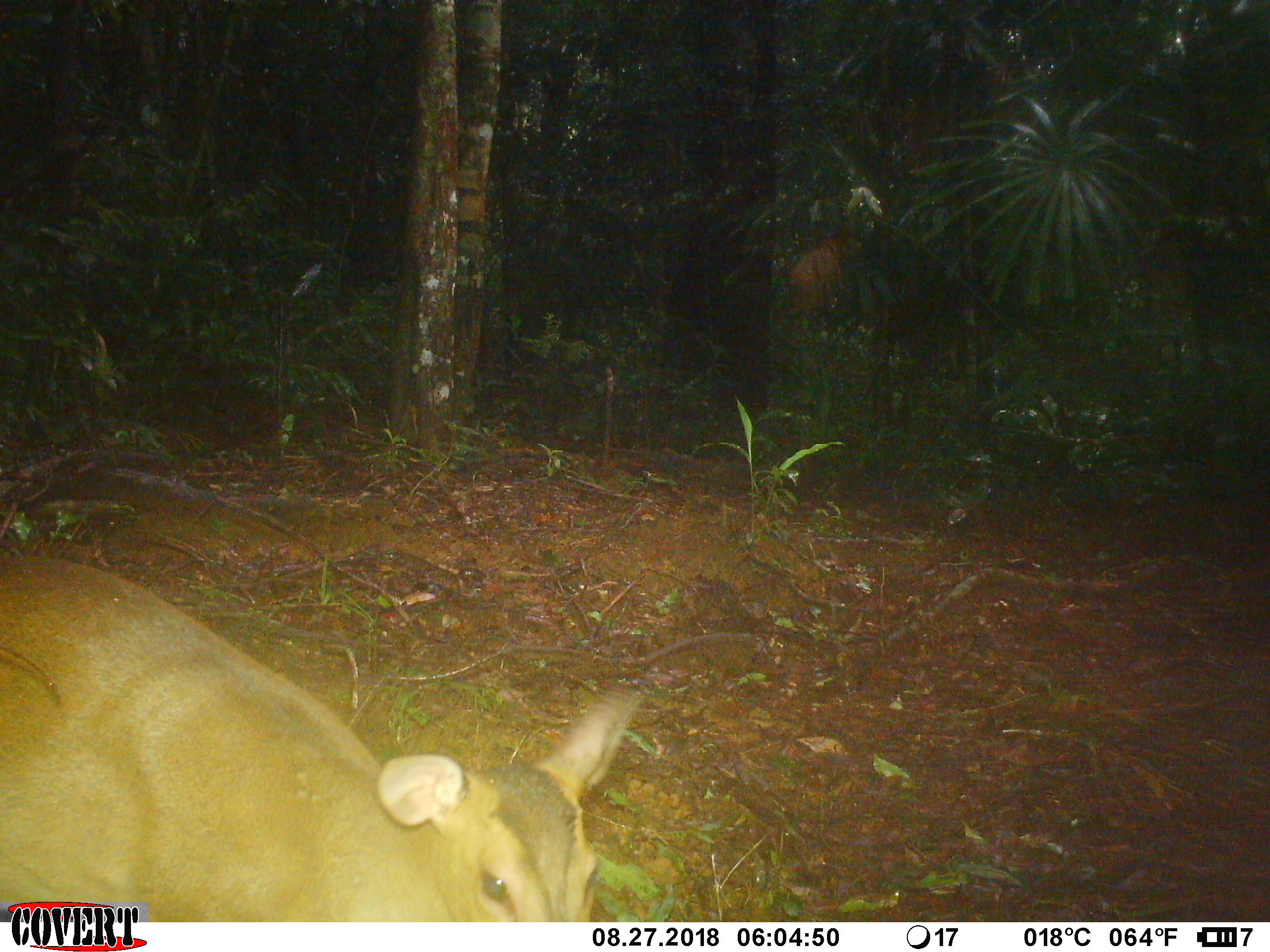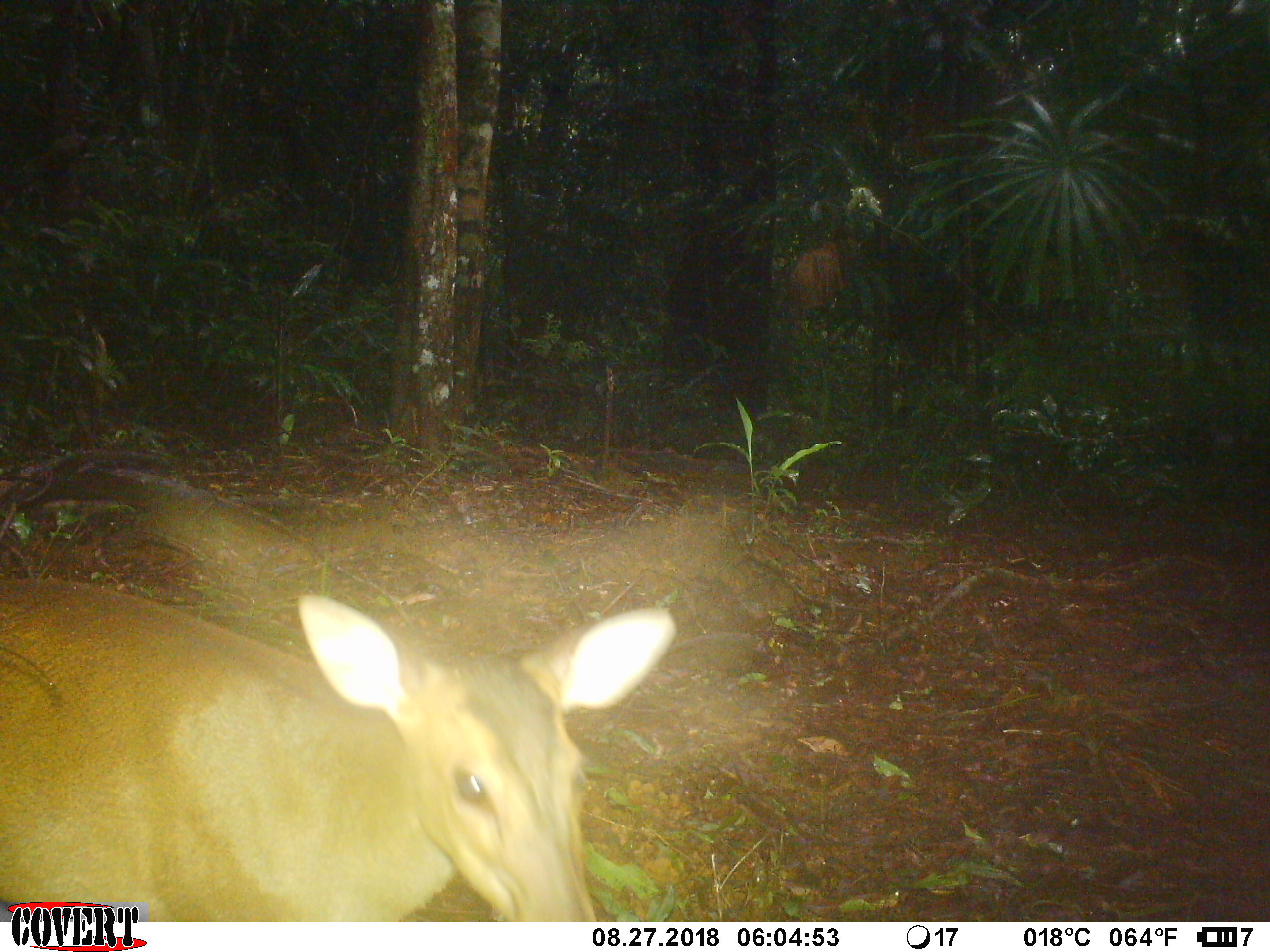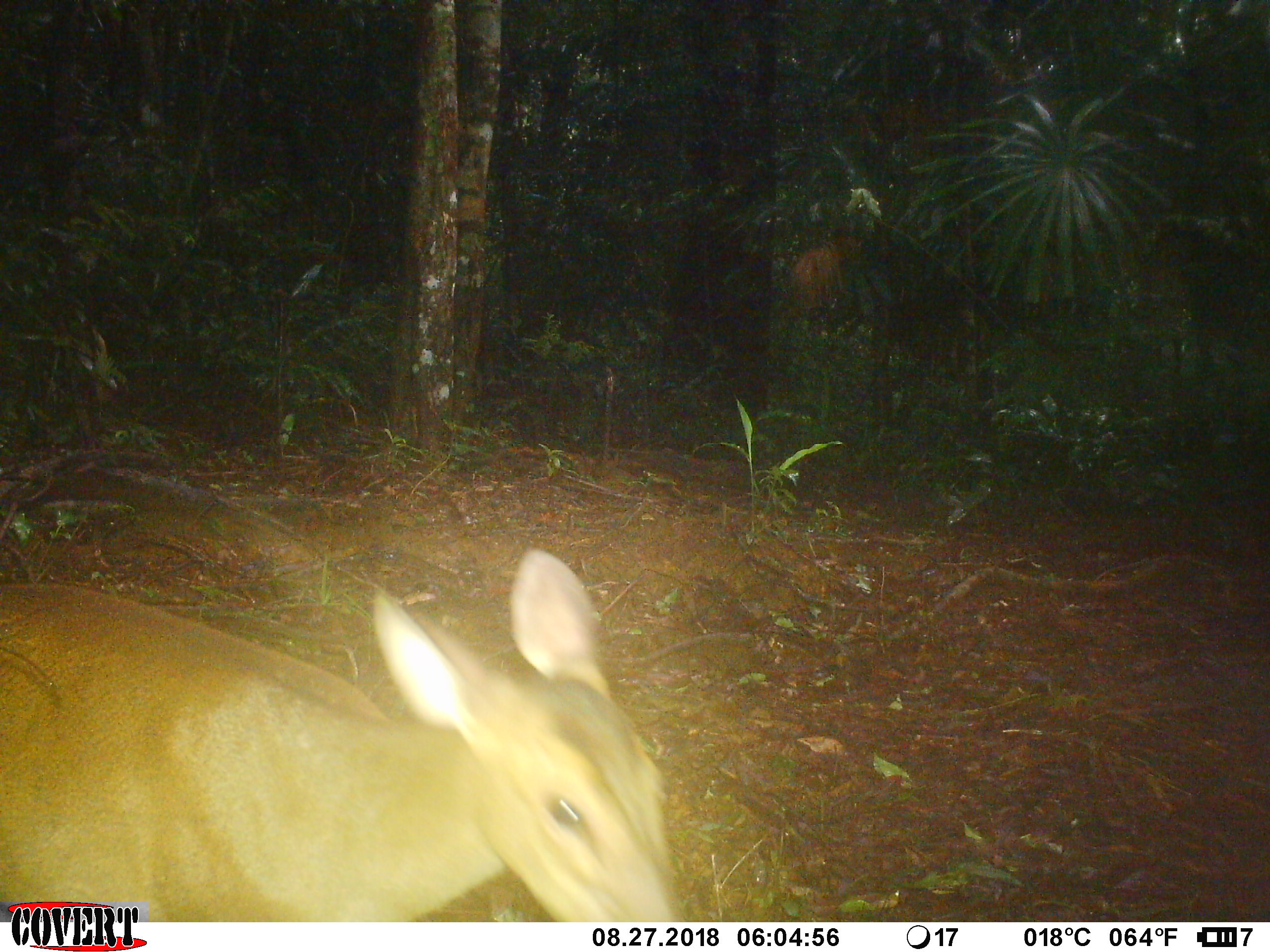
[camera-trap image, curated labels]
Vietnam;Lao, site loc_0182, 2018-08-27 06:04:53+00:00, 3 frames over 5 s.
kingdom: Animalia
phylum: Chordata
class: Mammalia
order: Artiodactyla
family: Cervidae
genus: Muntiacus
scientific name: Muntiacus vuquangensis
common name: large-antlered muntjac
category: large antlered muntjac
Large antlered muntjac (large-antlered muntjac) (Muntiacus vuquangensis). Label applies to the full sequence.